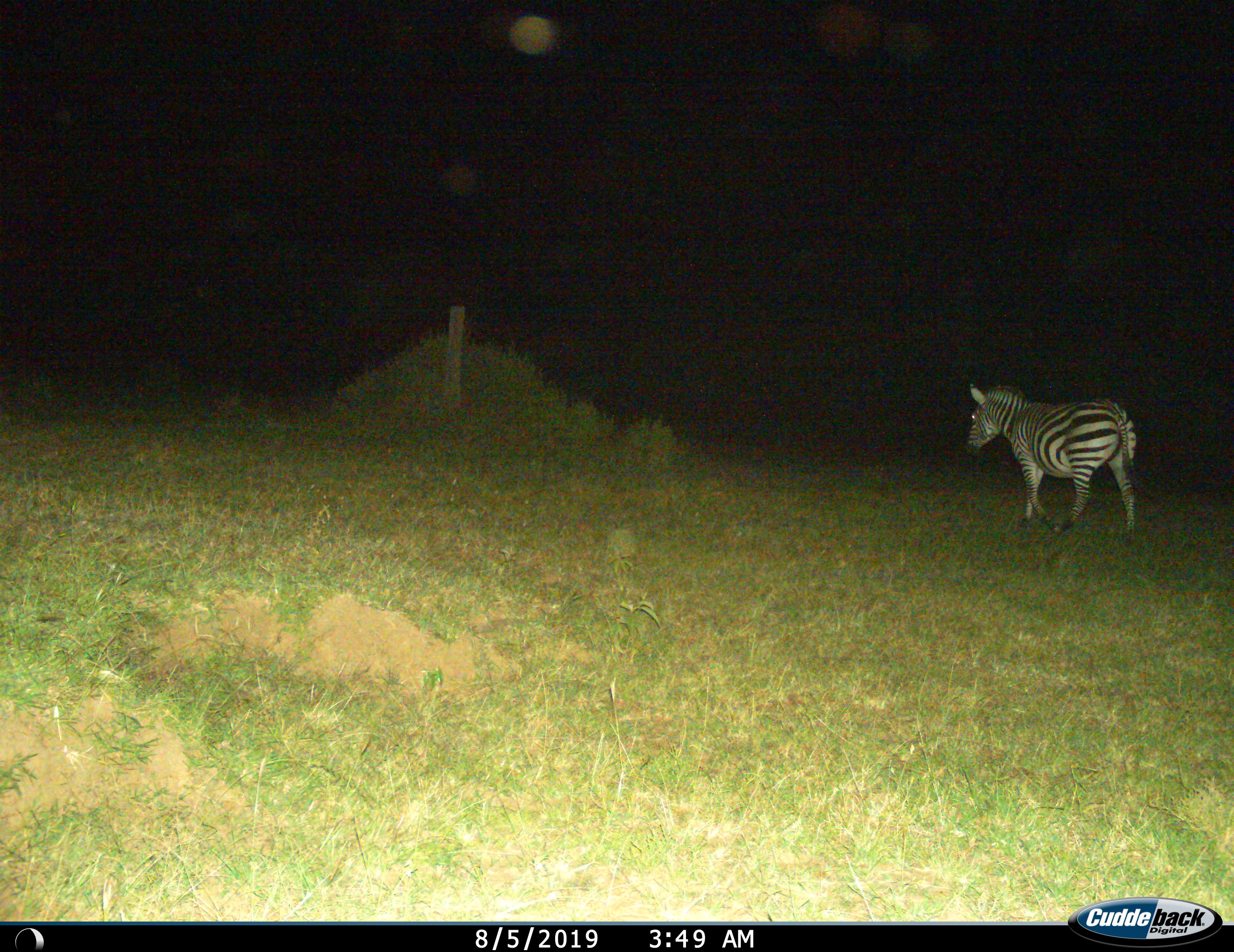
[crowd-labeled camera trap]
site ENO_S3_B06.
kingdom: Animalia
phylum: Chordata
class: Mammalia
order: Perissodactyla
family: Equidae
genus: Equus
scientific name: Equus quagga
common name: plains zebra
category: zebraplains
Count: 1.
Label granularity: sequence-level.